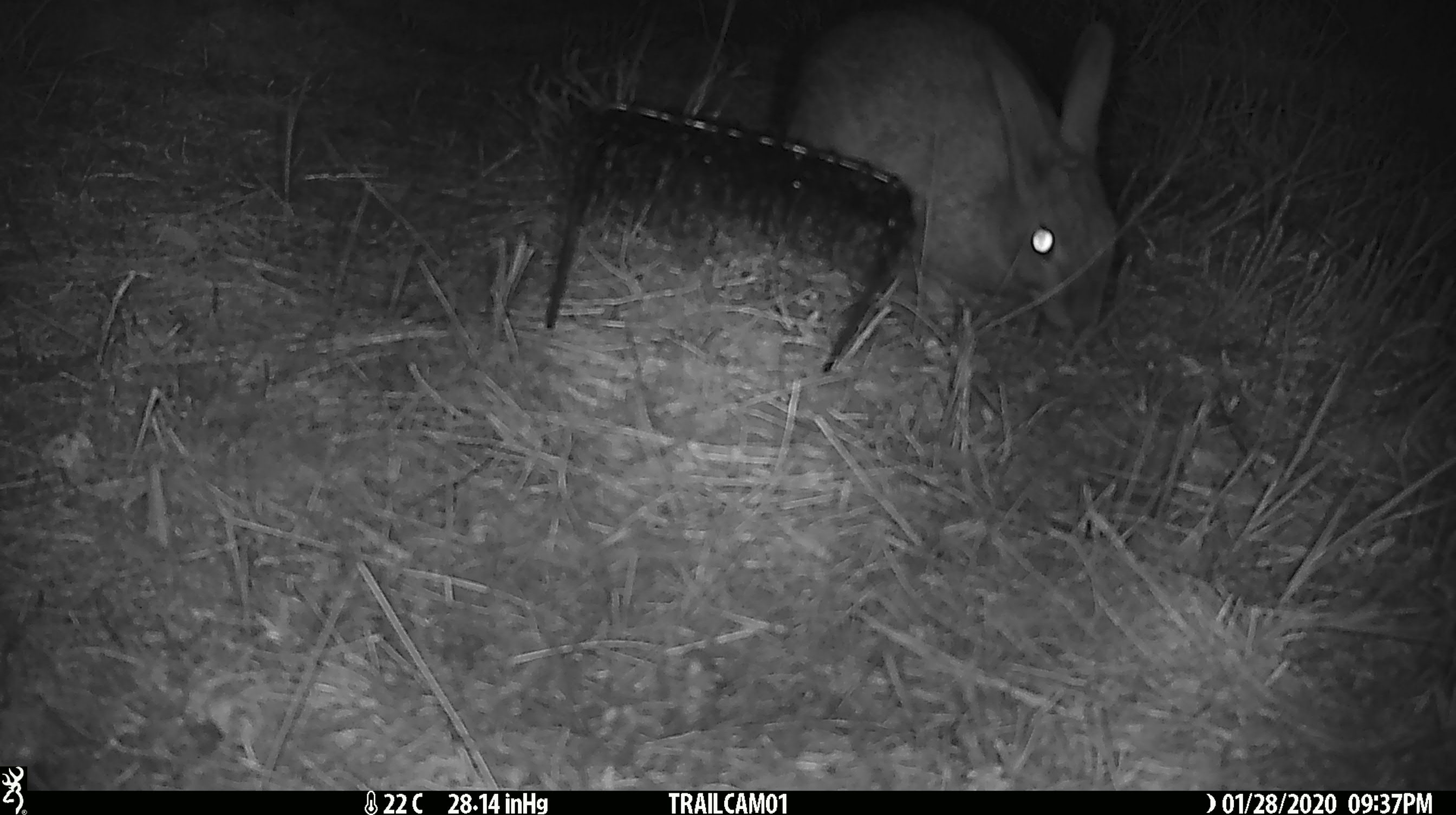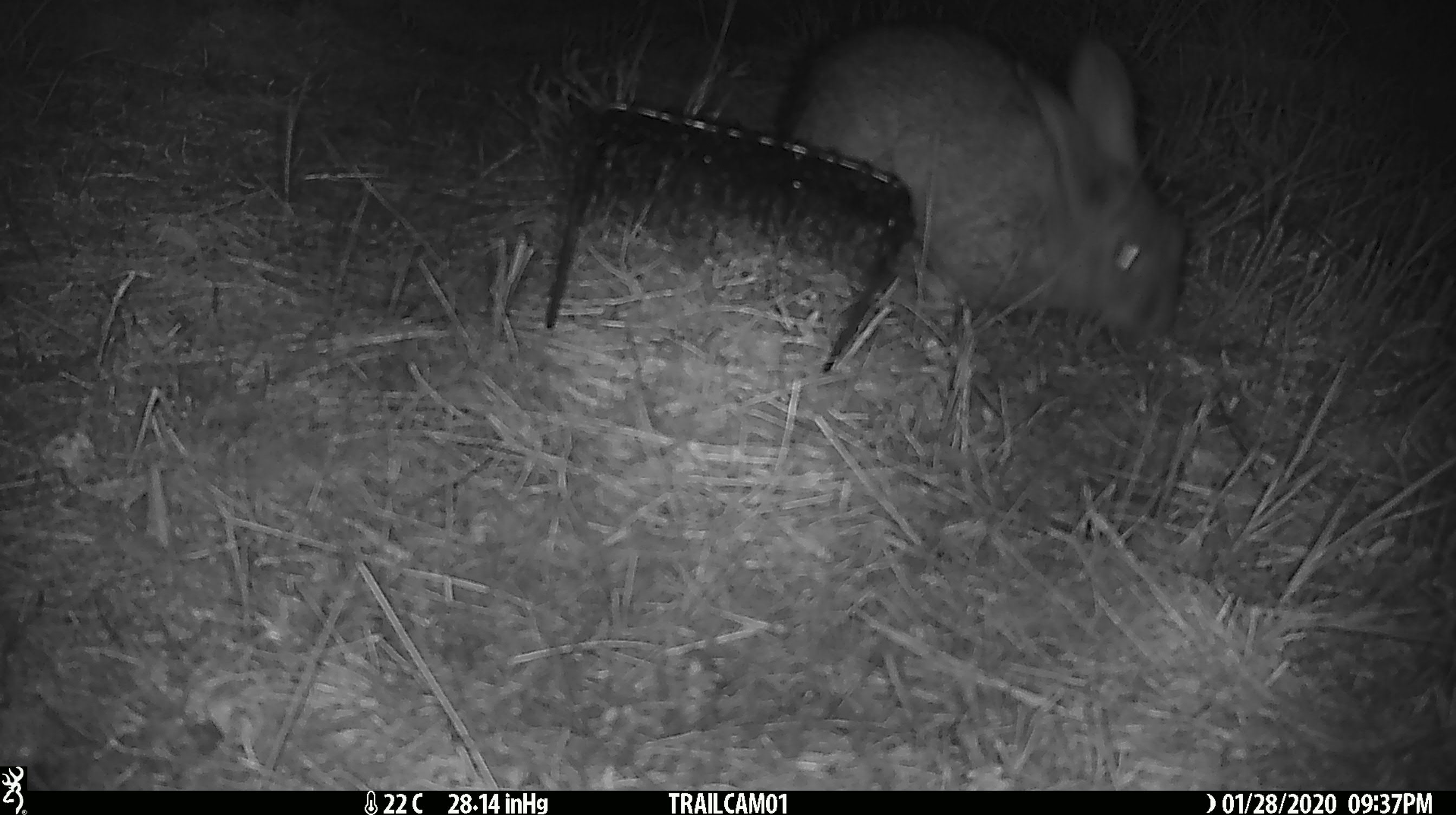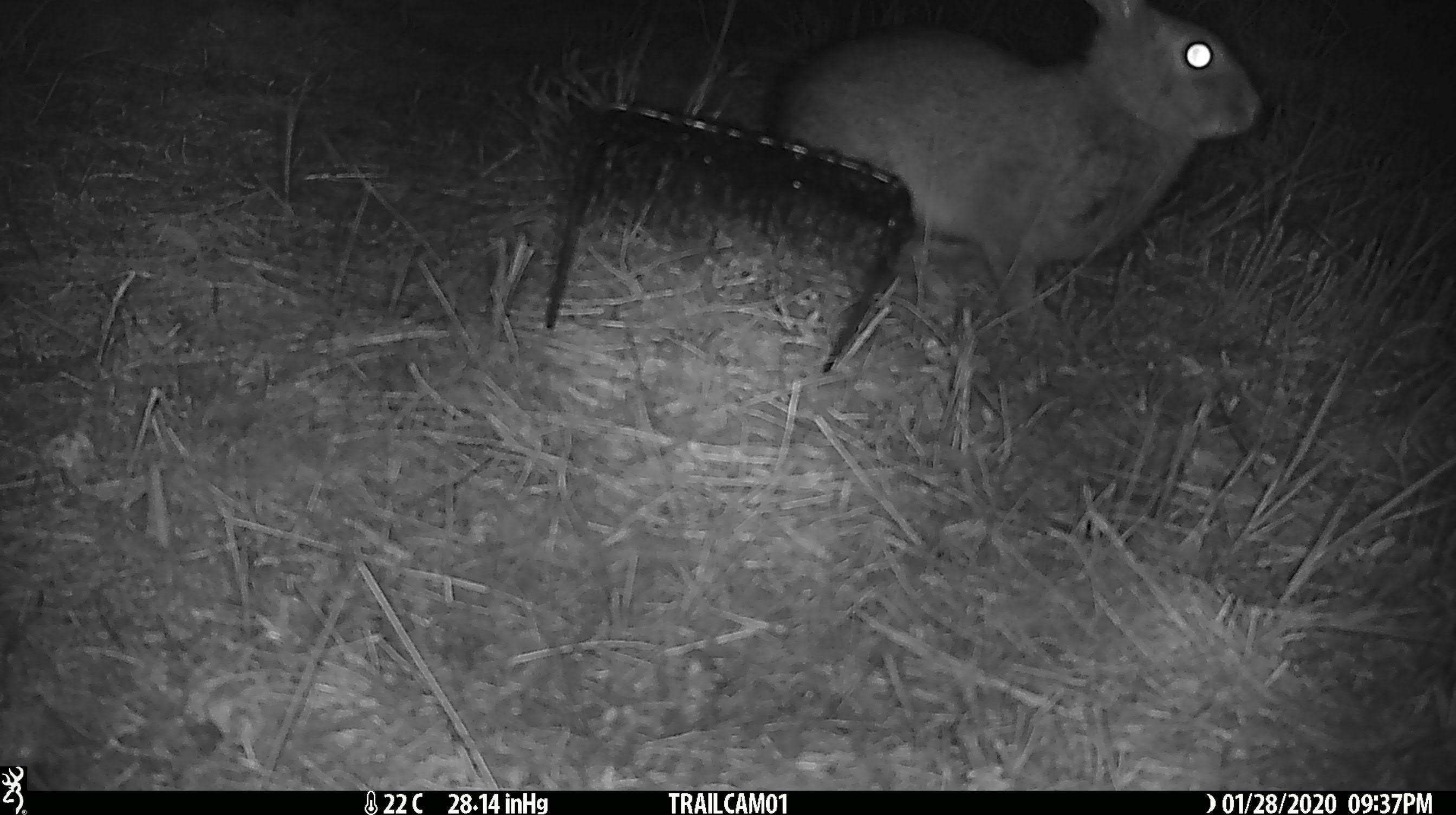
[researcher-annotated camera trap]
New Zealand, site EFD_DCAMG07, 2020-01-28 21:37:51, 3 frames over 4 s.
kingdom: Animalia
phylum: Chordata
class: Mammalia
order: Lagomorpha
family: Leporidae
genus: Oryctolagus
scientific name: Oryctolagus cuniculus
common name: european rabbit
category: rabbit